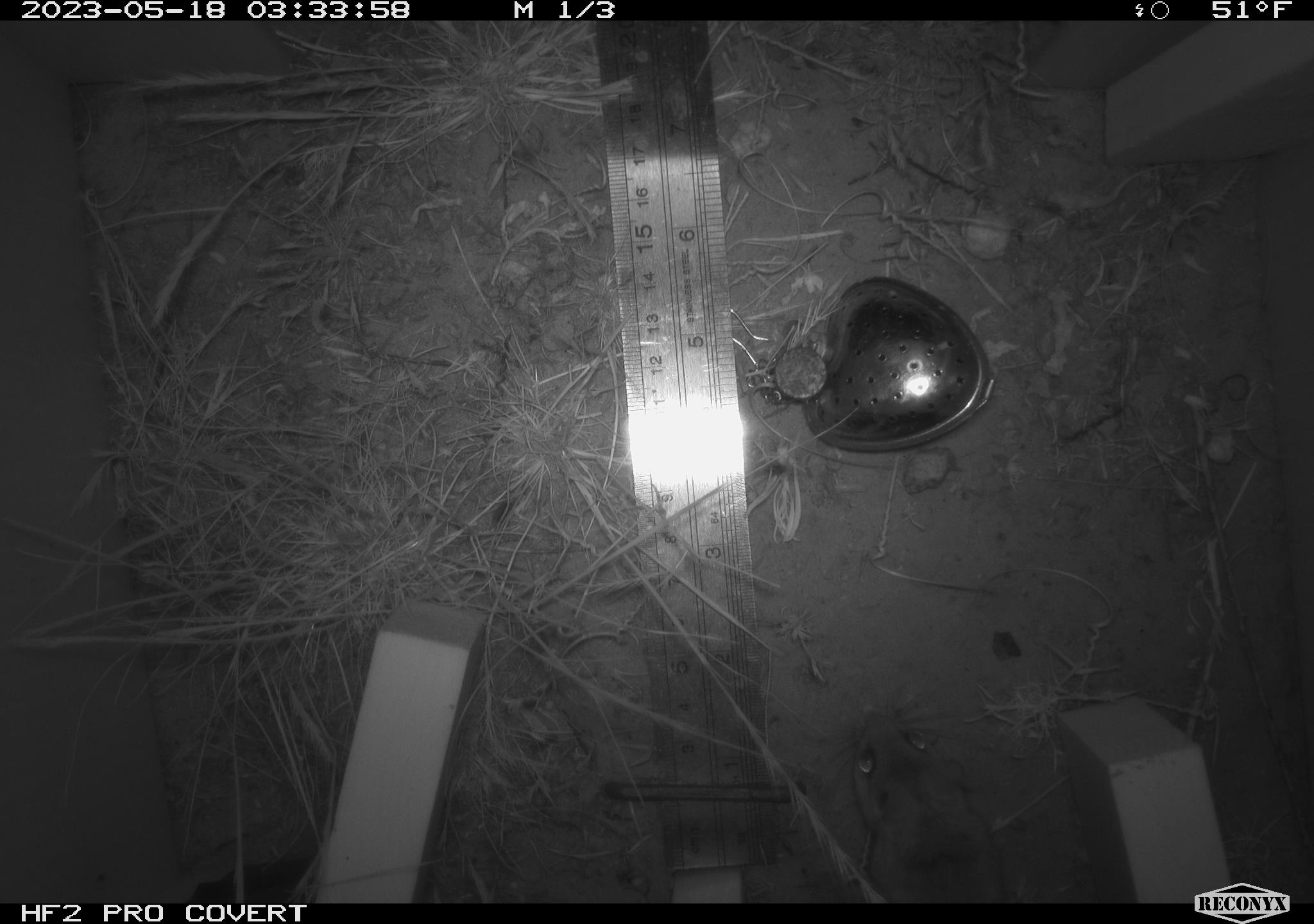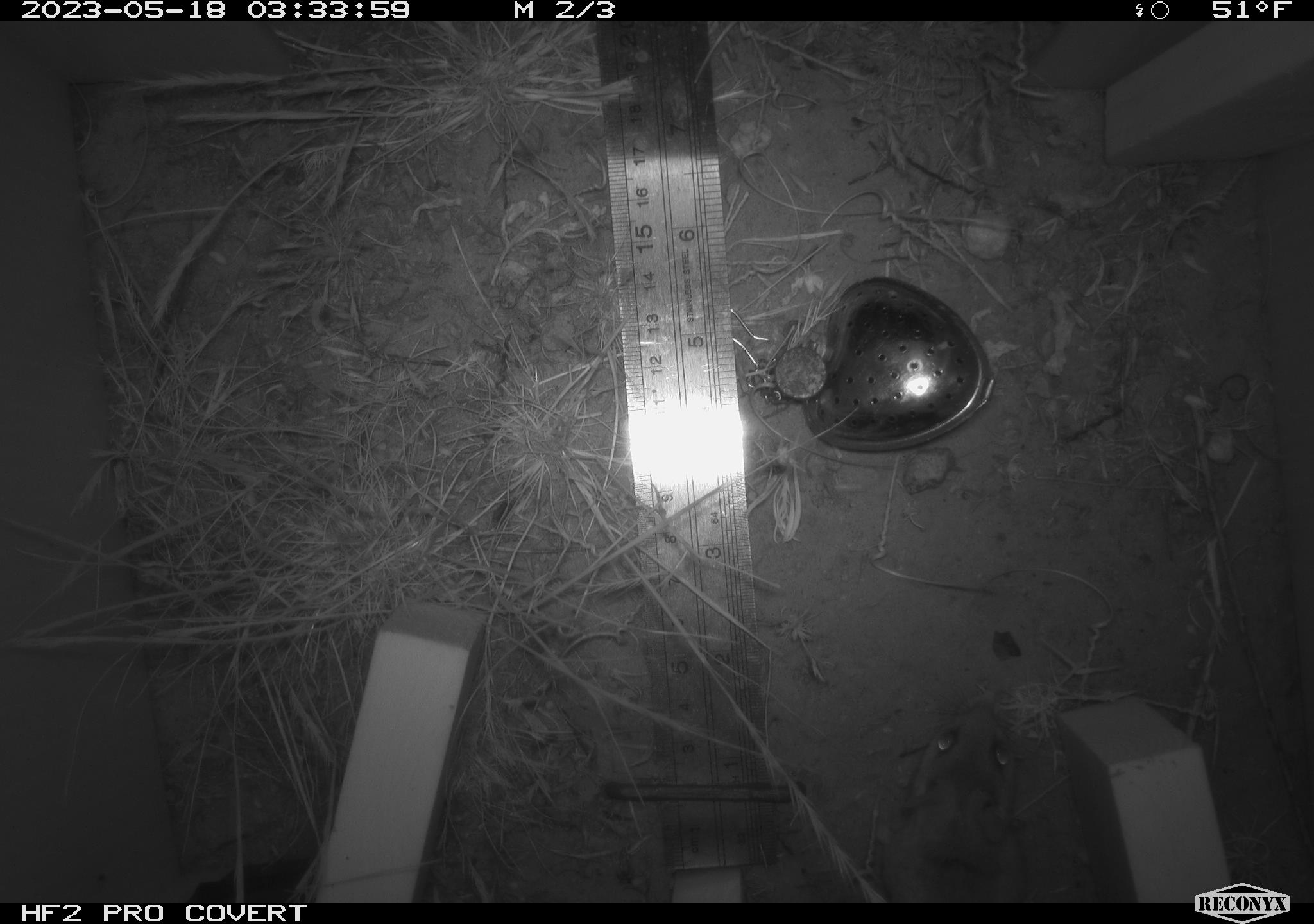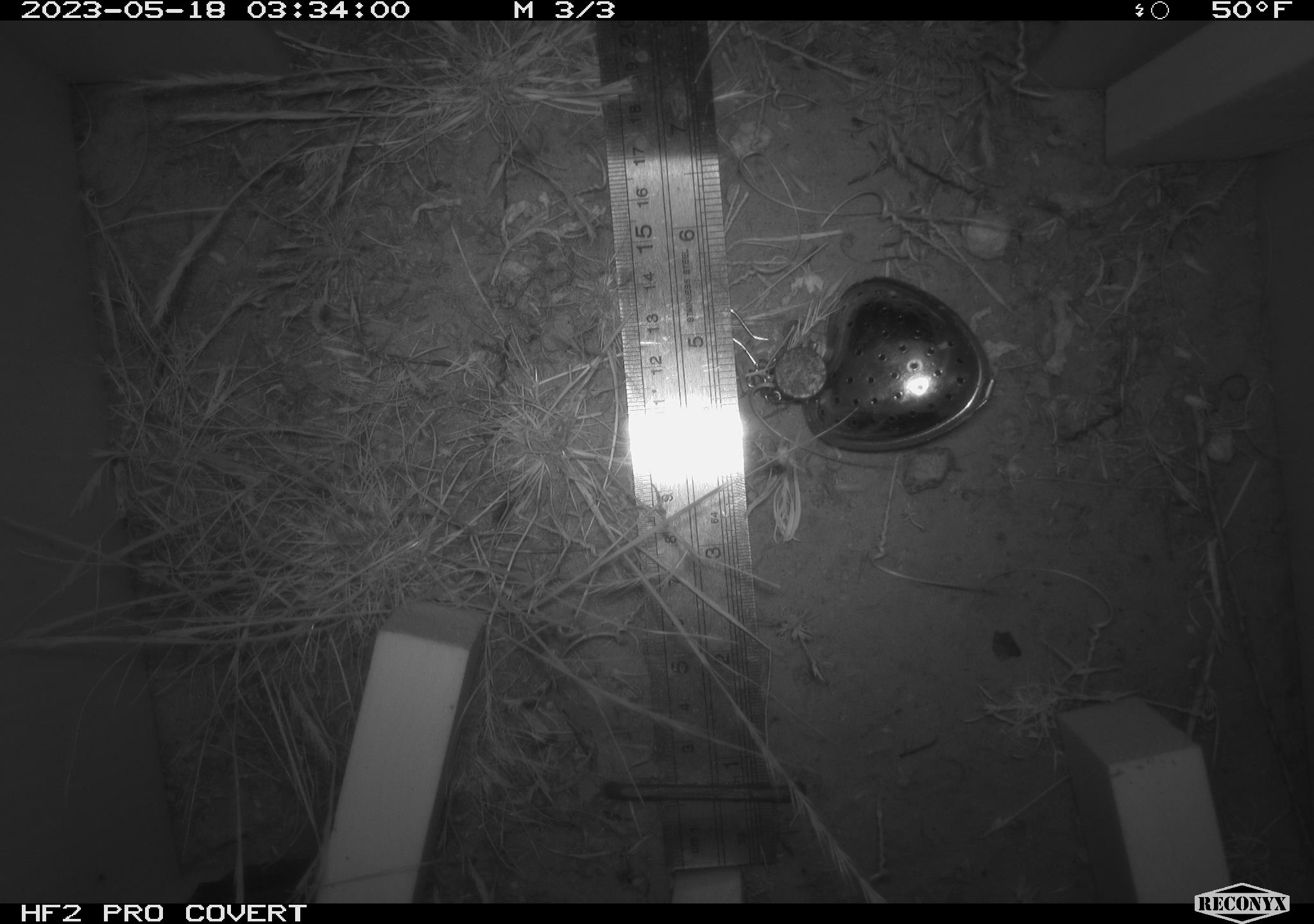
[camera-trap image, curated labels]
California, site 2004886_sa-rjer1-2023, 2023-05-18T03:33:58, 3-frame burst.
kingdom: Animalia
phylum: Chordata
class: Mammalia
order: Rodentia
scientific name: Rodentia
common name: mouse species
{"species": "mouse species (Rodentia)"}